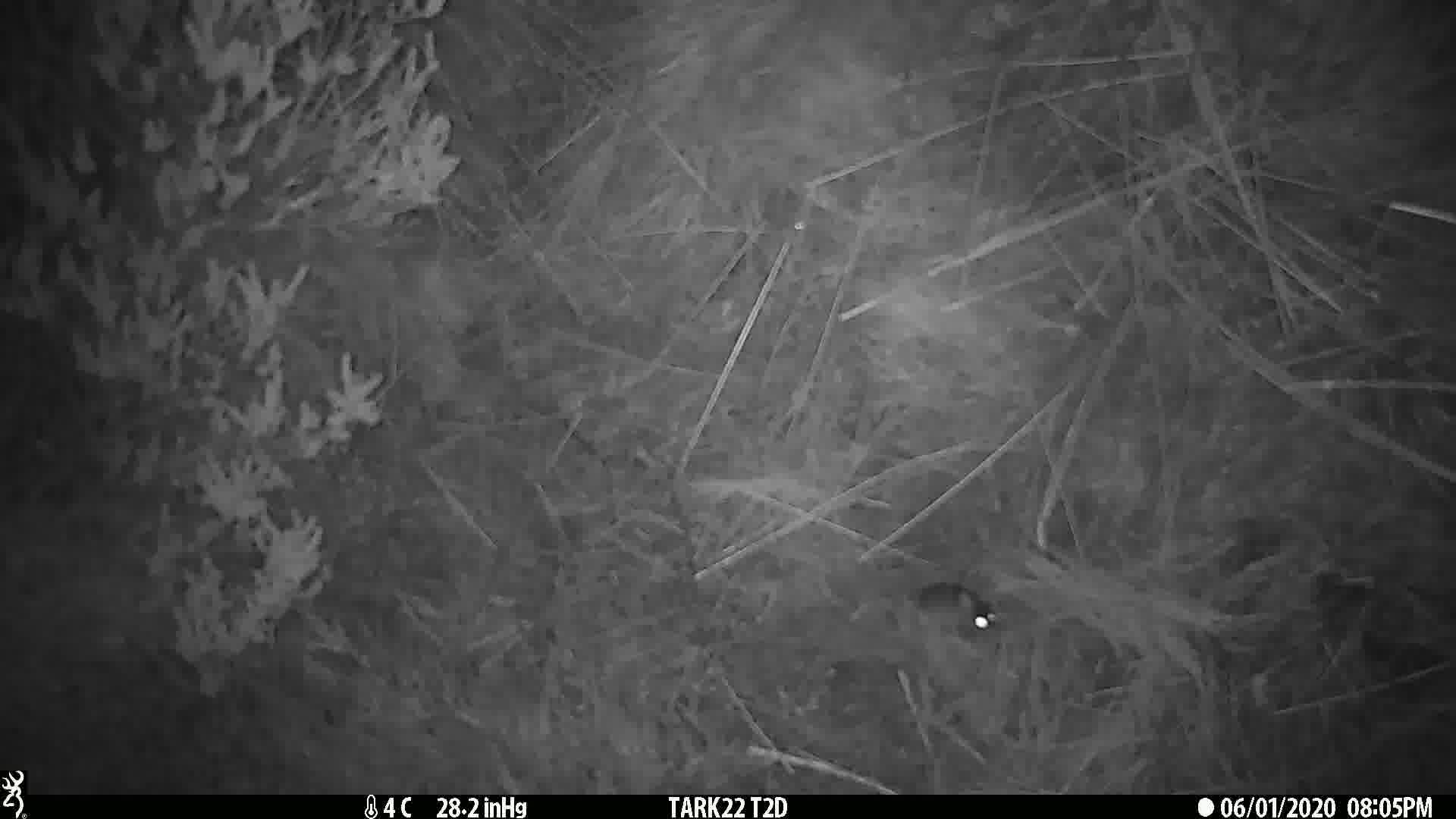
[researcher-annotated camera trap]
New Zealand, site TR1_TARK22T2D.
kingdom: Animalia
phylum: Chordata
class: Mammalia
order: Rodentia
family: Muridae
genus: Mus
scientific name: Mus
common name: mouse